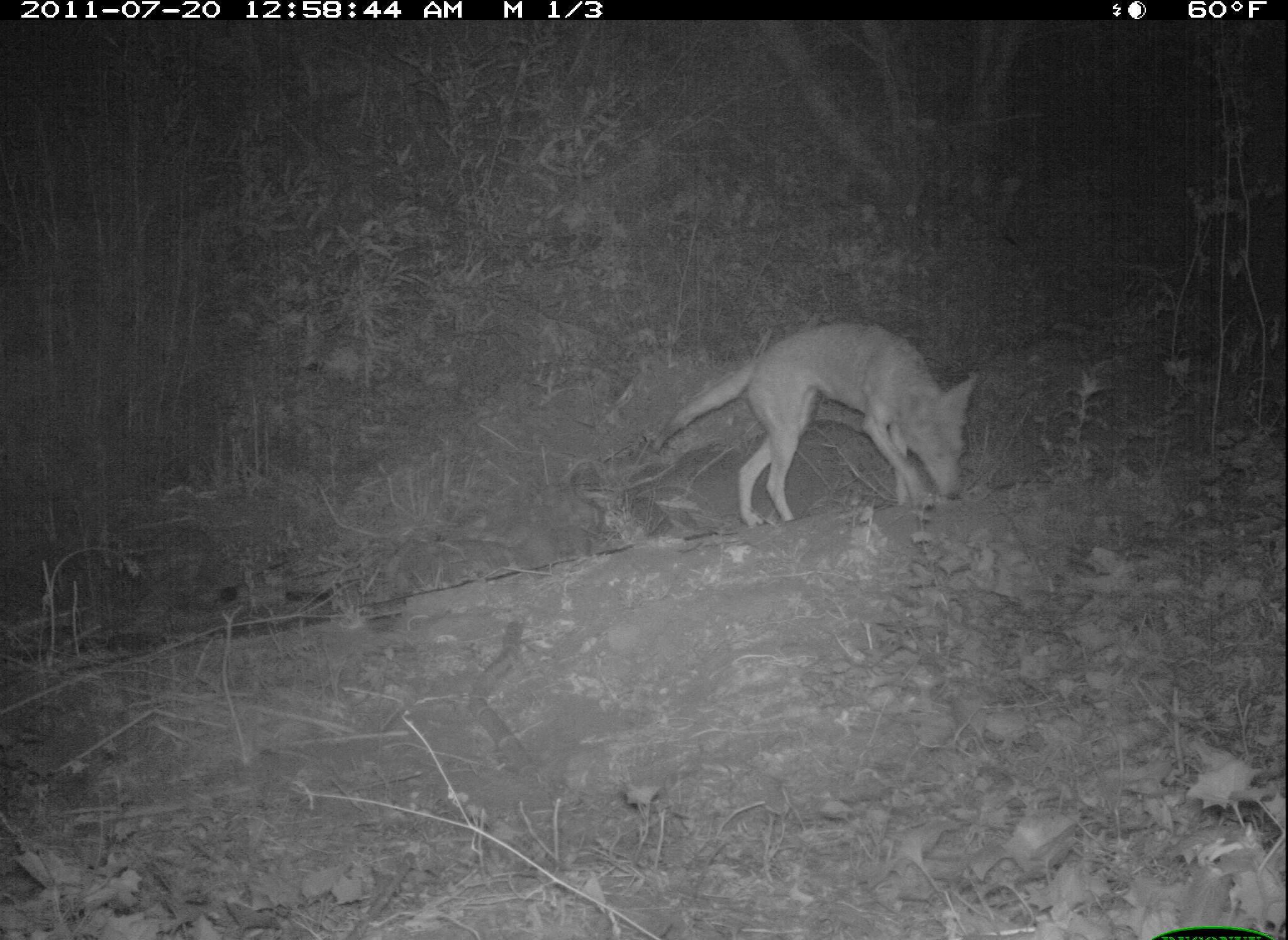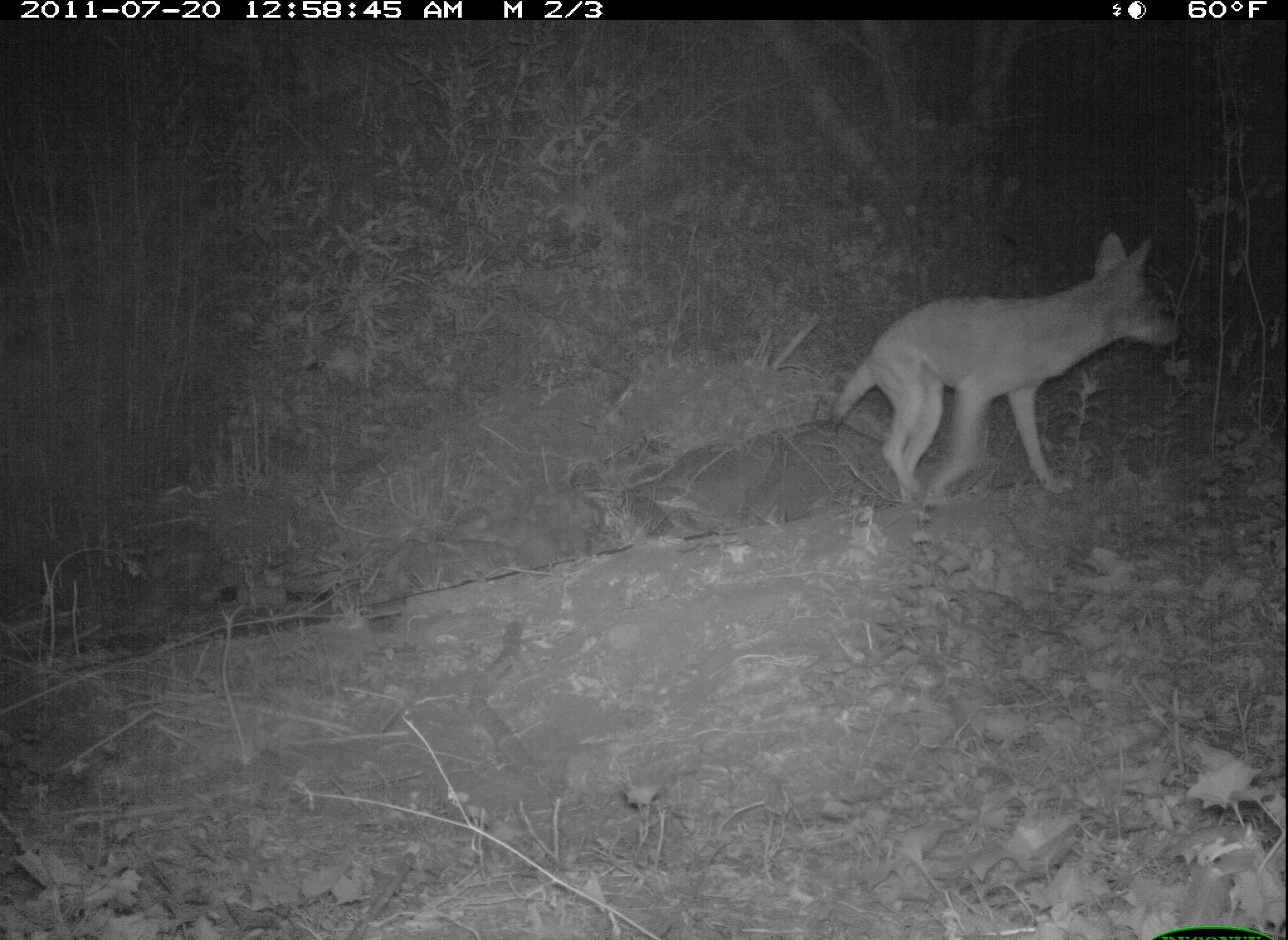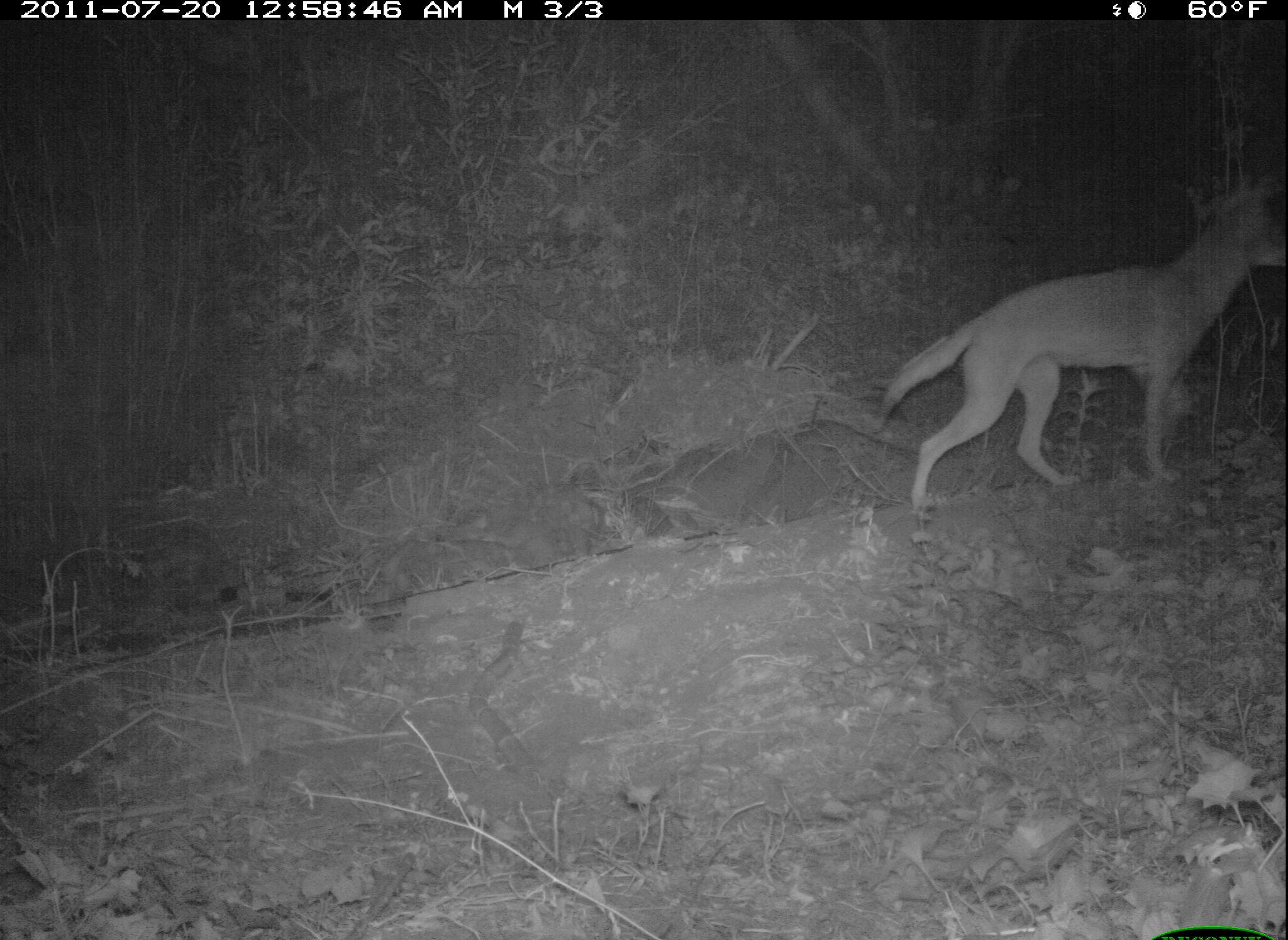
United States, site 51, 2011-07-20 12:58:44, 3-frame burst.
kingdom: Animalia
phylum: Chordata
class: Mammalia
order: Carnivora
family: Canidae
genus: Canis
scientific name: Canis latrans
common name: coyote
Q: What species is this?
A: Coyote (Canis latrans).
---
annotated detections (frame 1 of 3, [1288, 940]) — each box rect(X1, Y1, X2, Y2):
coyote: rect(655, 322, 984, 535)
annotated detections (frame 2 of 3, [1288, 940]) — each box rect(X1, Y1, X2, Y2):
coyote: rect(824, 227, 1195, 514)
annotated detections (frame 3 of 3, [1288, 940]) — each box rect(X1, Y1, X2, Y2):
coyote: rect(886, 185, 1286, 504)